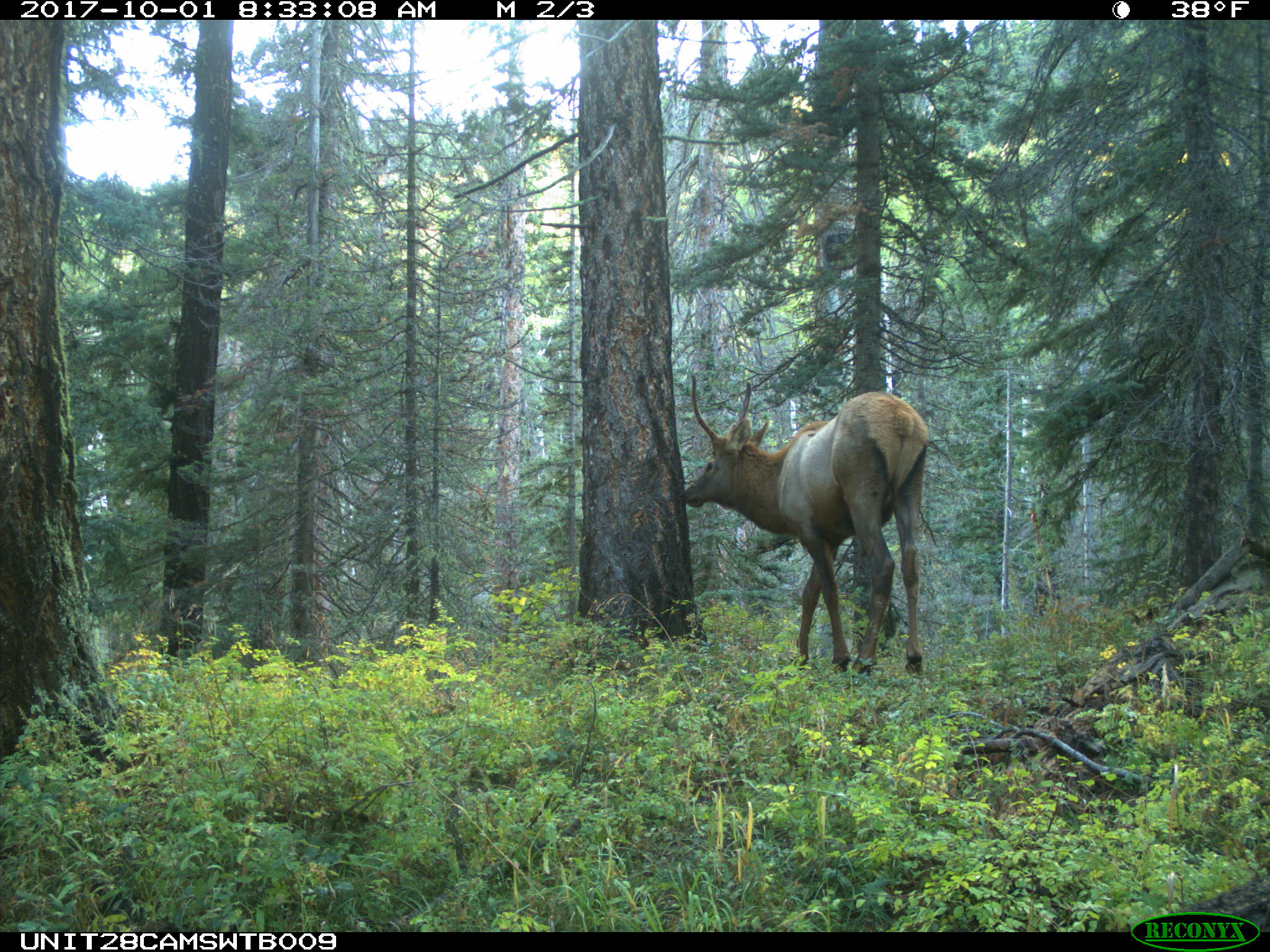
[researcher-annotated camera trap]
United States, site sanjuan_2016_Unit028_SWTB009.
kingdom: Animalia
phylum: Chordata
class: Mammalia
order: Artiodactyla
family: Cervidae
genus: Cervus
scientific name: Cervus elaphus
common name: red deer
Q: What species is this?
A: Cervus elaphus (red deer).